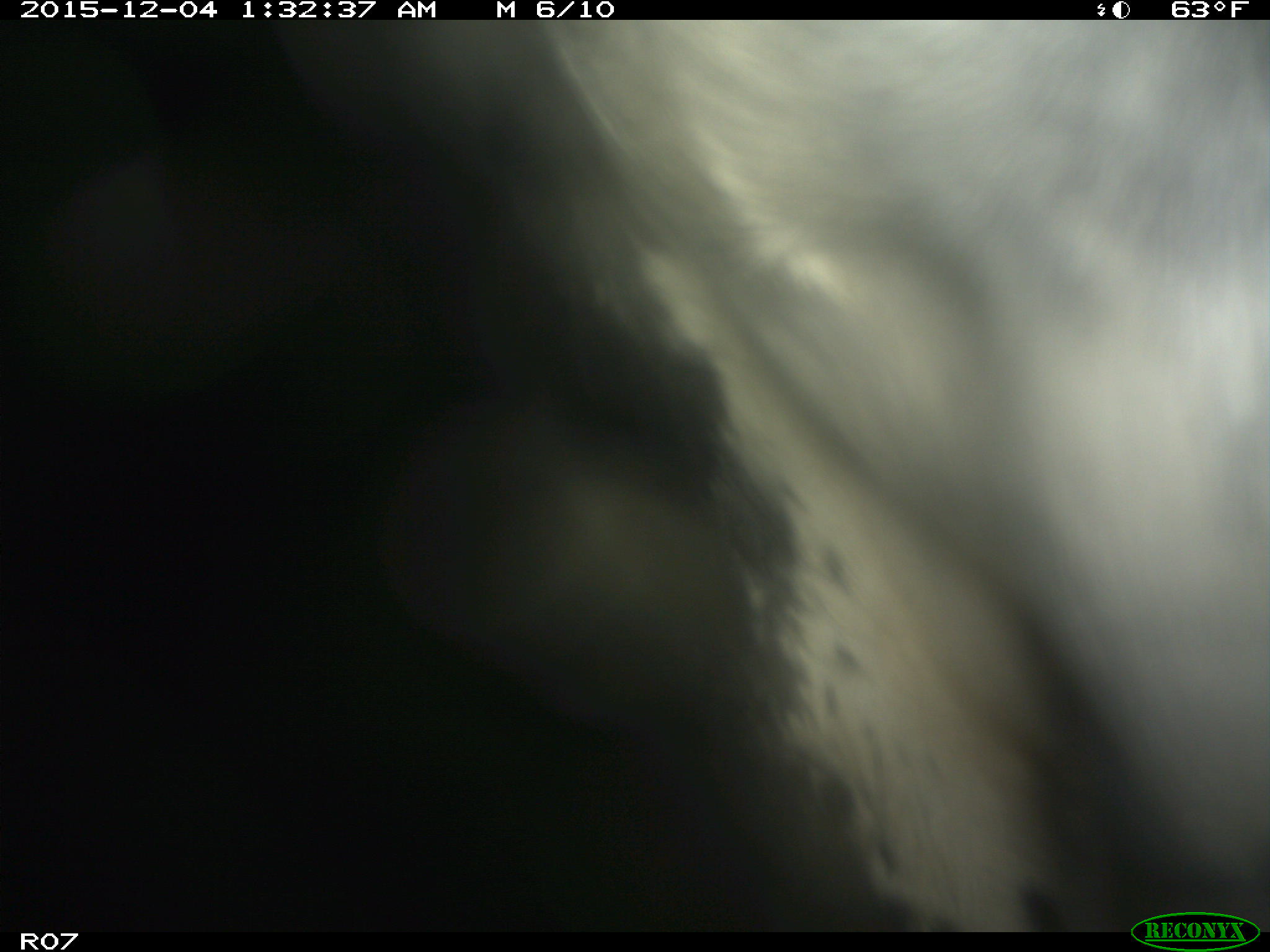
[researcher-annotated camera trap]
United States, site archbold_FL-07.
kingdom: Animalia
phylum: Chordata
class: Mammalia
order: Artiodactyla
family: Bovidae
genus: Bos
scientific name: Bos taurus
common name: domestic cow